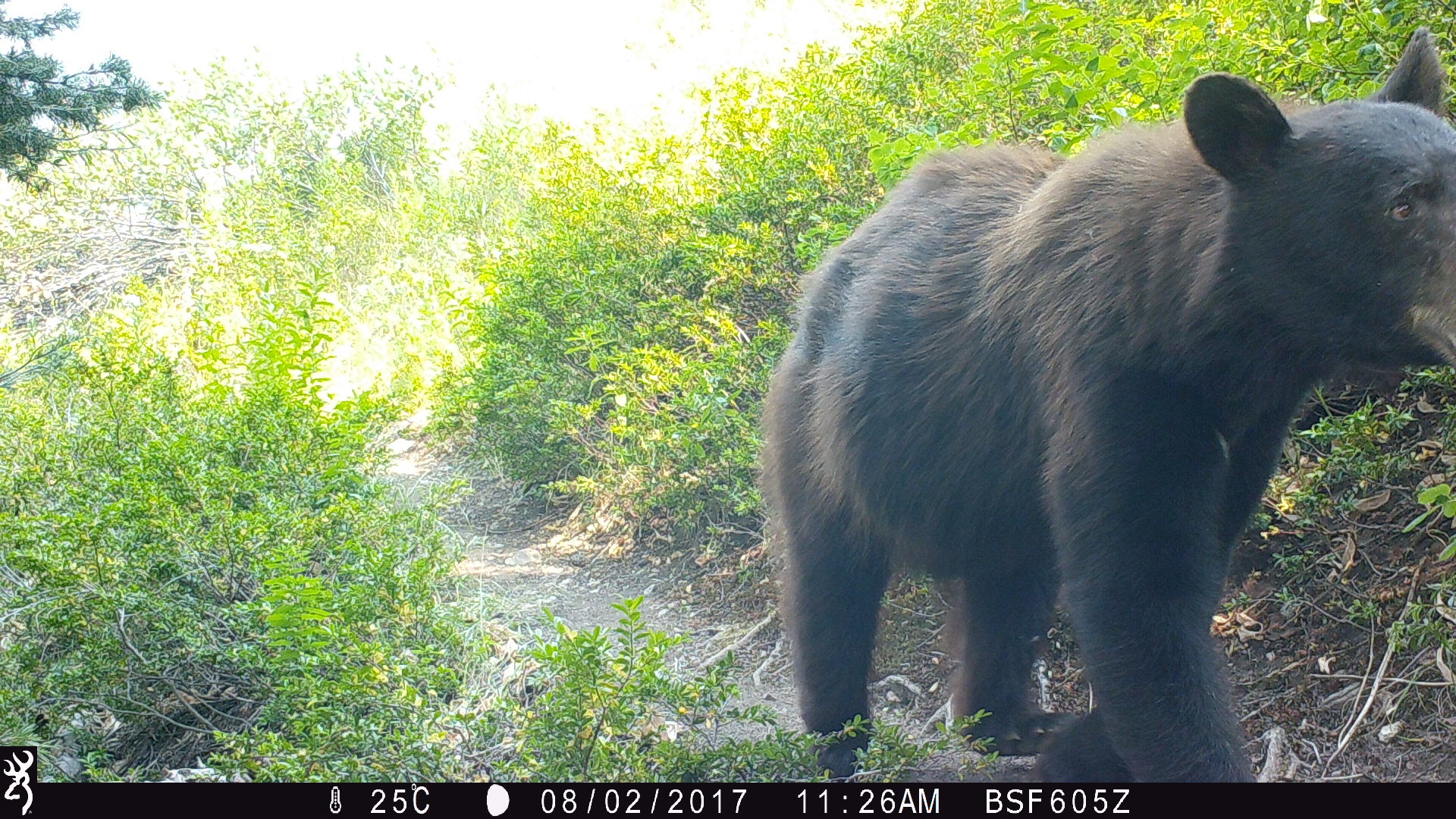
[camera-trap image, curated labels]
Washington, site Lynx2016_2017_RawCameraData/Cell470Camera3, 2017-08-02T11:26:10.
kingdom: Animalia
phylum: Chordata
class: Mammalia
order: Carnivora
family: Ursidae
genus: Ursus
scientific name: Ursus americanus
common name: american black bear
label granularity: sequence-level